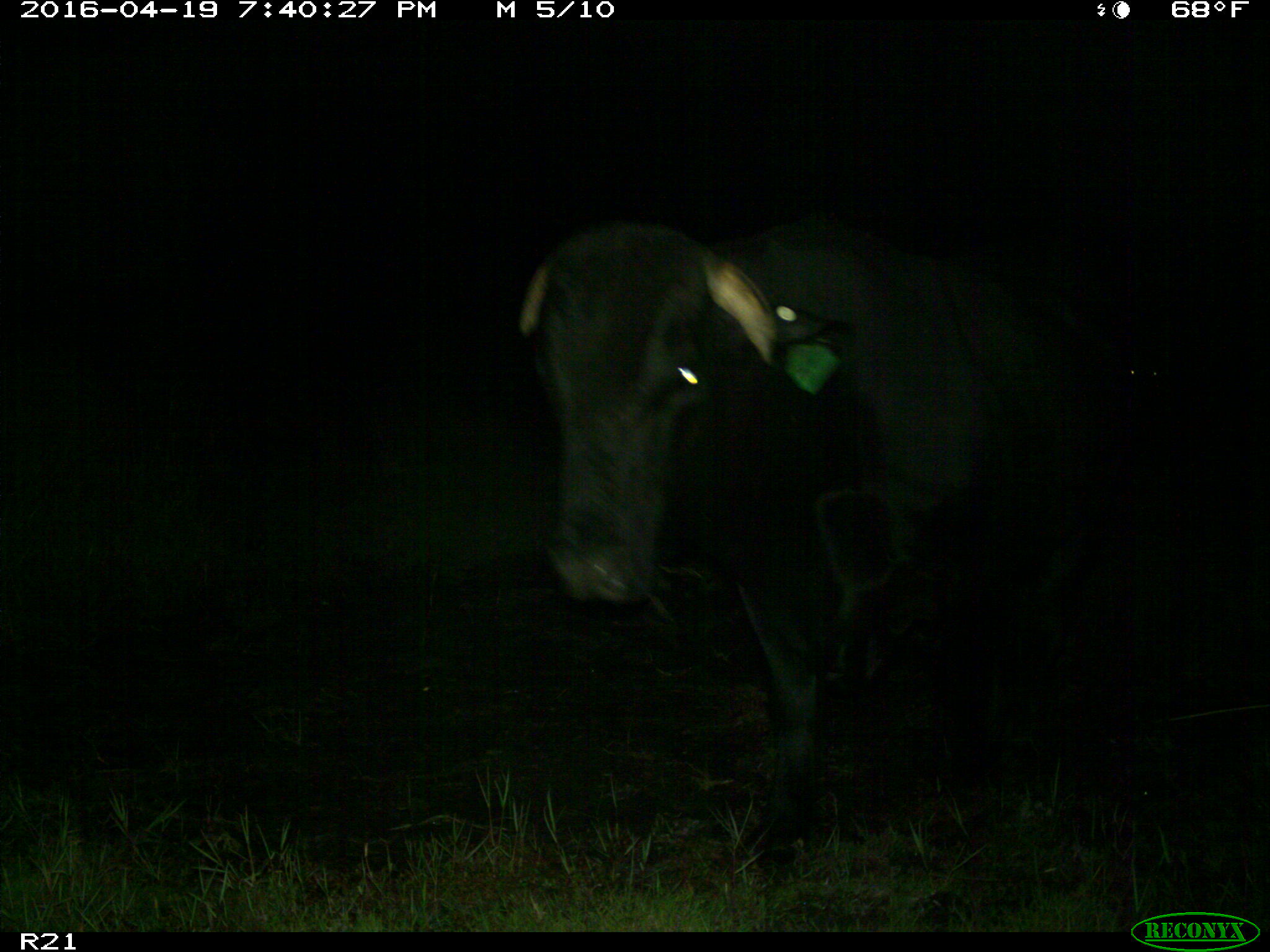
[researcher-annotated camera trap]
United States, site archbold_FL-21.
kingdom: Animalia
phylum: Chordata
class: Mammalia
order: Artiodactyla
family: Bovidae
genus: Bos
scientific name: Bos taurus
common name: domestic cow